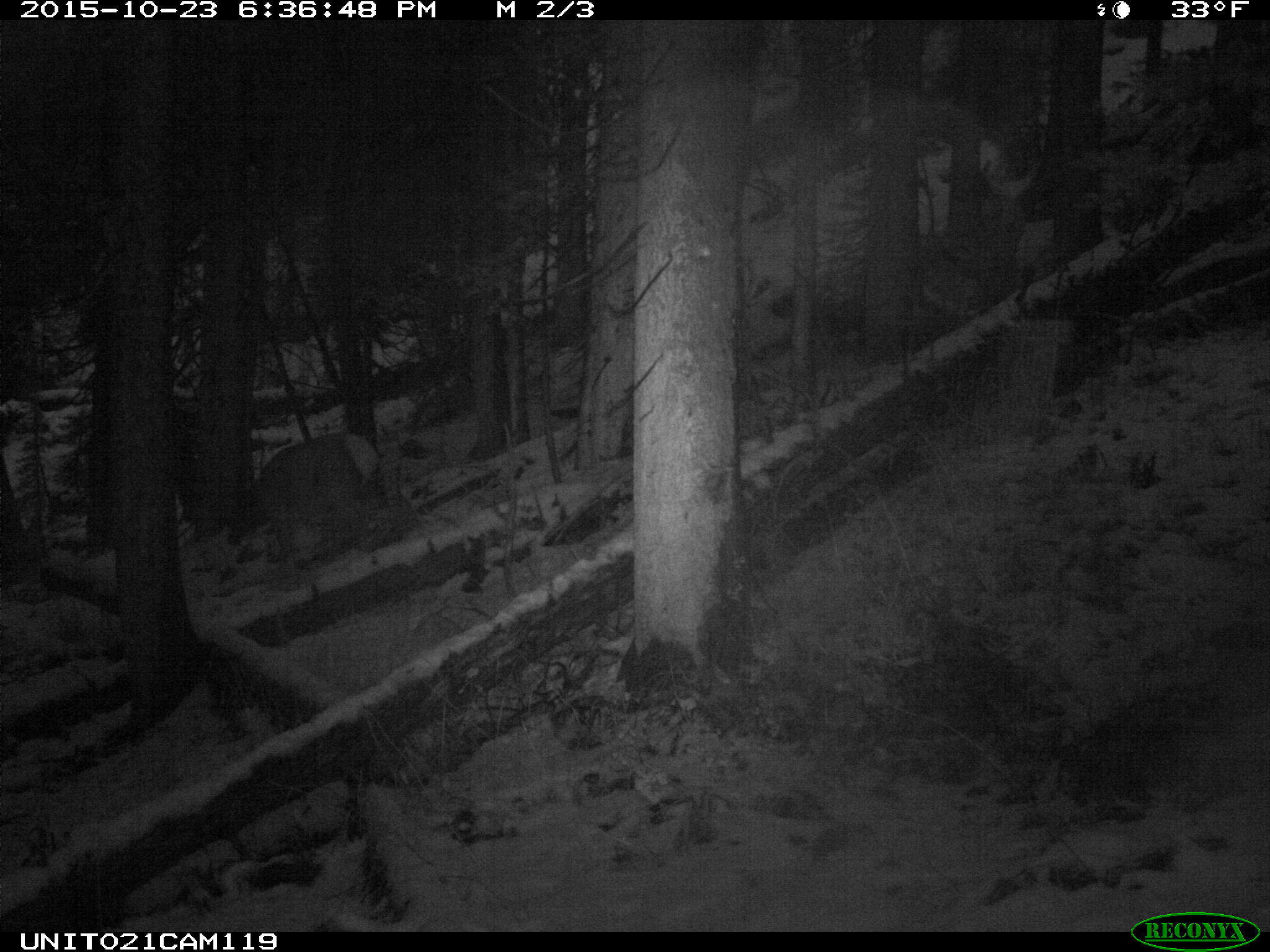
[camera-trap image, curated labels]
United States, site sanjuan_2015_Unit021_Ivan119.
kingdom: Animalia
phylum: Chordata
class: Mammalia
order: Artiodactyla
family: Cervidae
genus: Cervus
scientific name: Cervus elaphus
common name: red deer